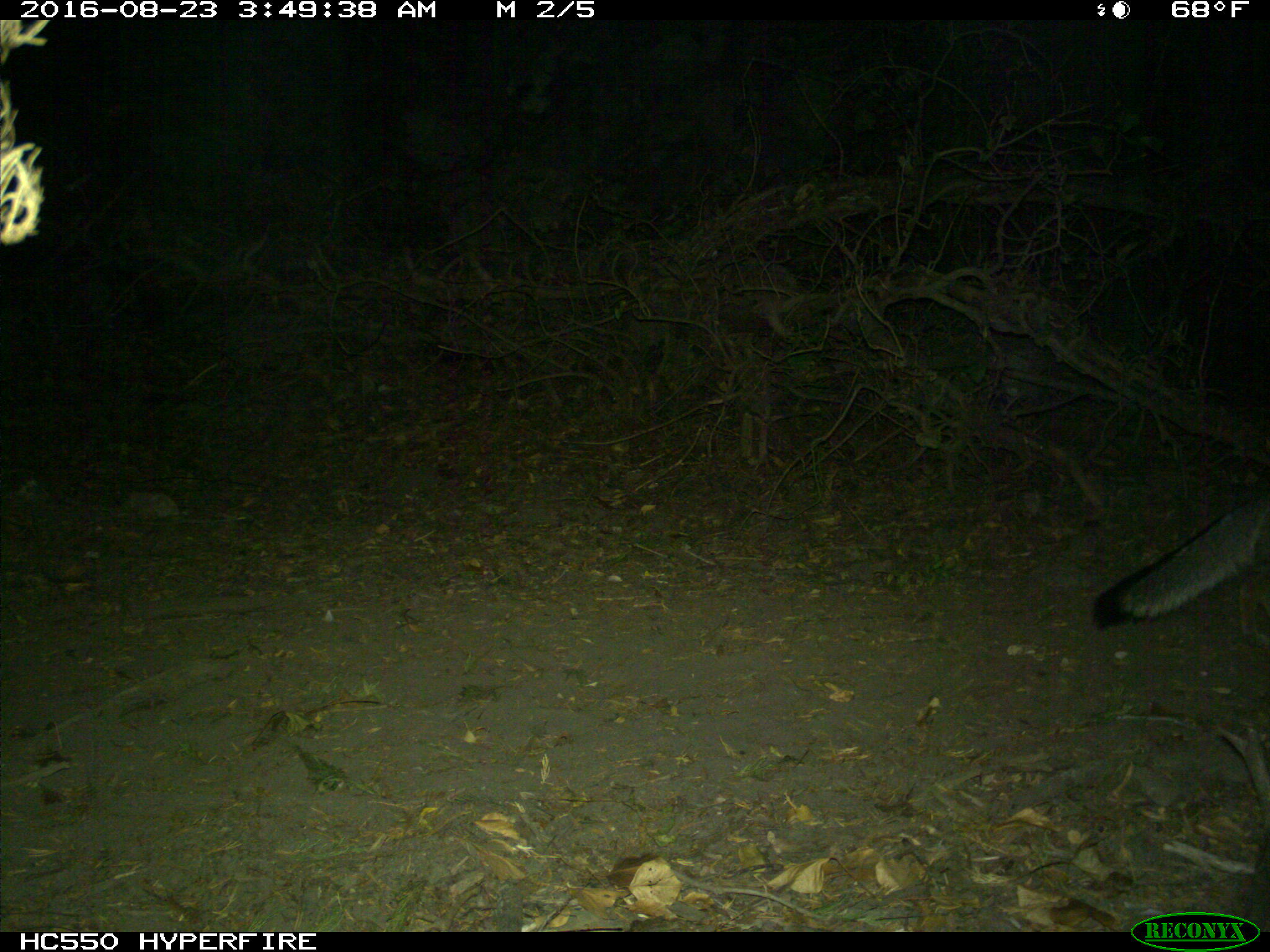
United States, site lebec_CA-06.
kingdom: Animalia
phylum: Chordata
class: Mammalia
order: Carnivora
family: Canidae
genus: Urocyon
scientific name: Urocyon cinereoargenteus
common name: gray fox